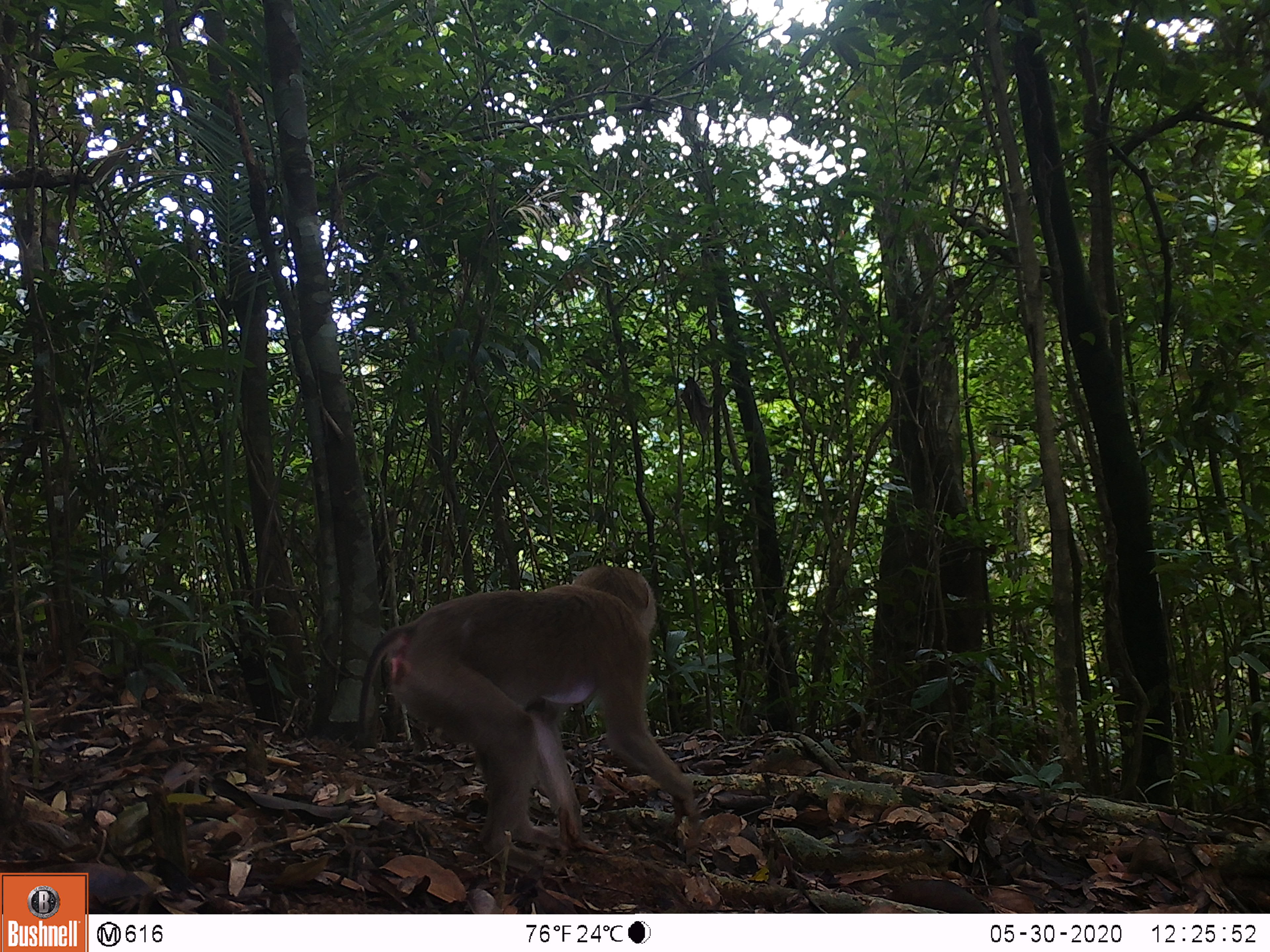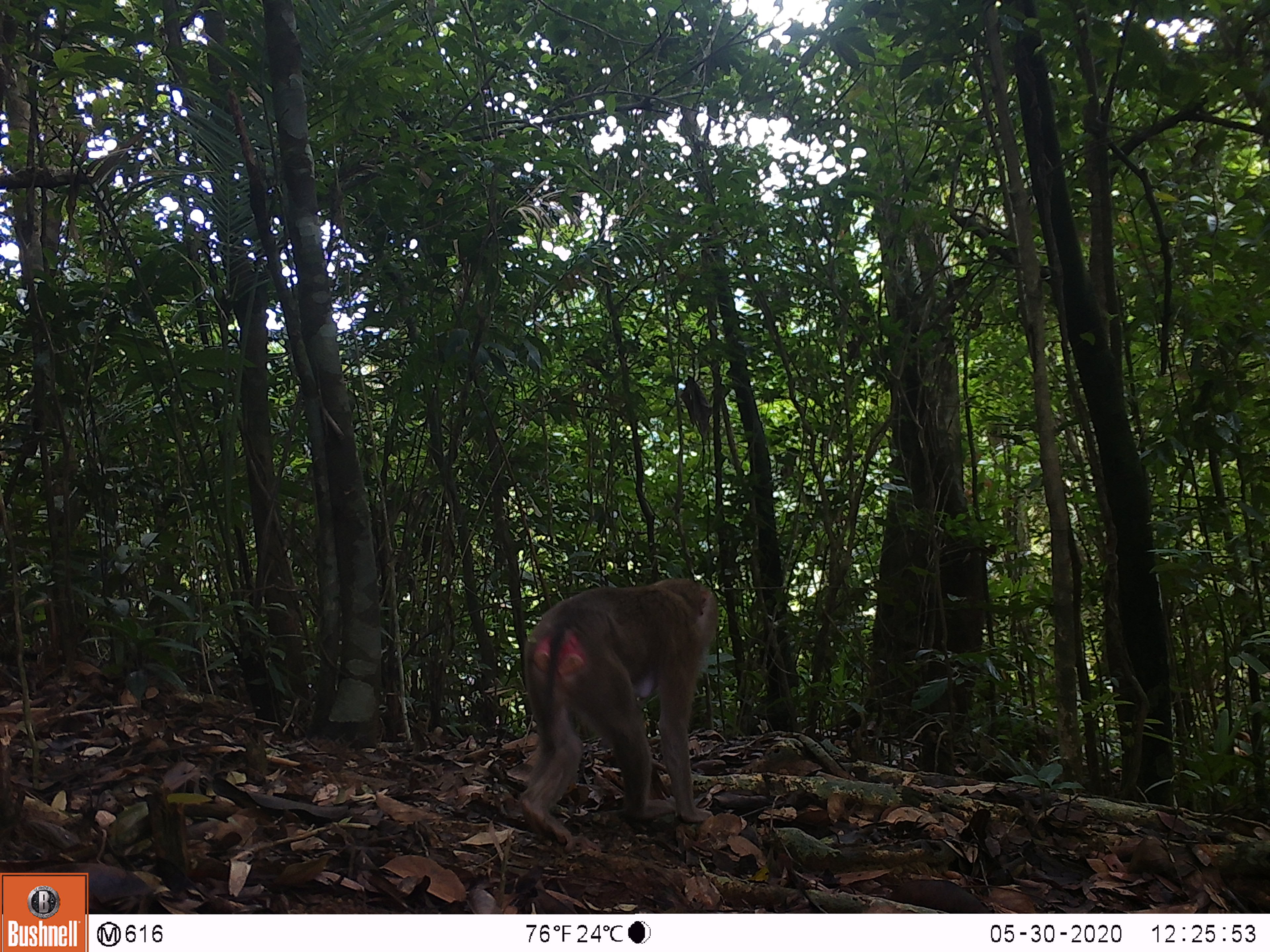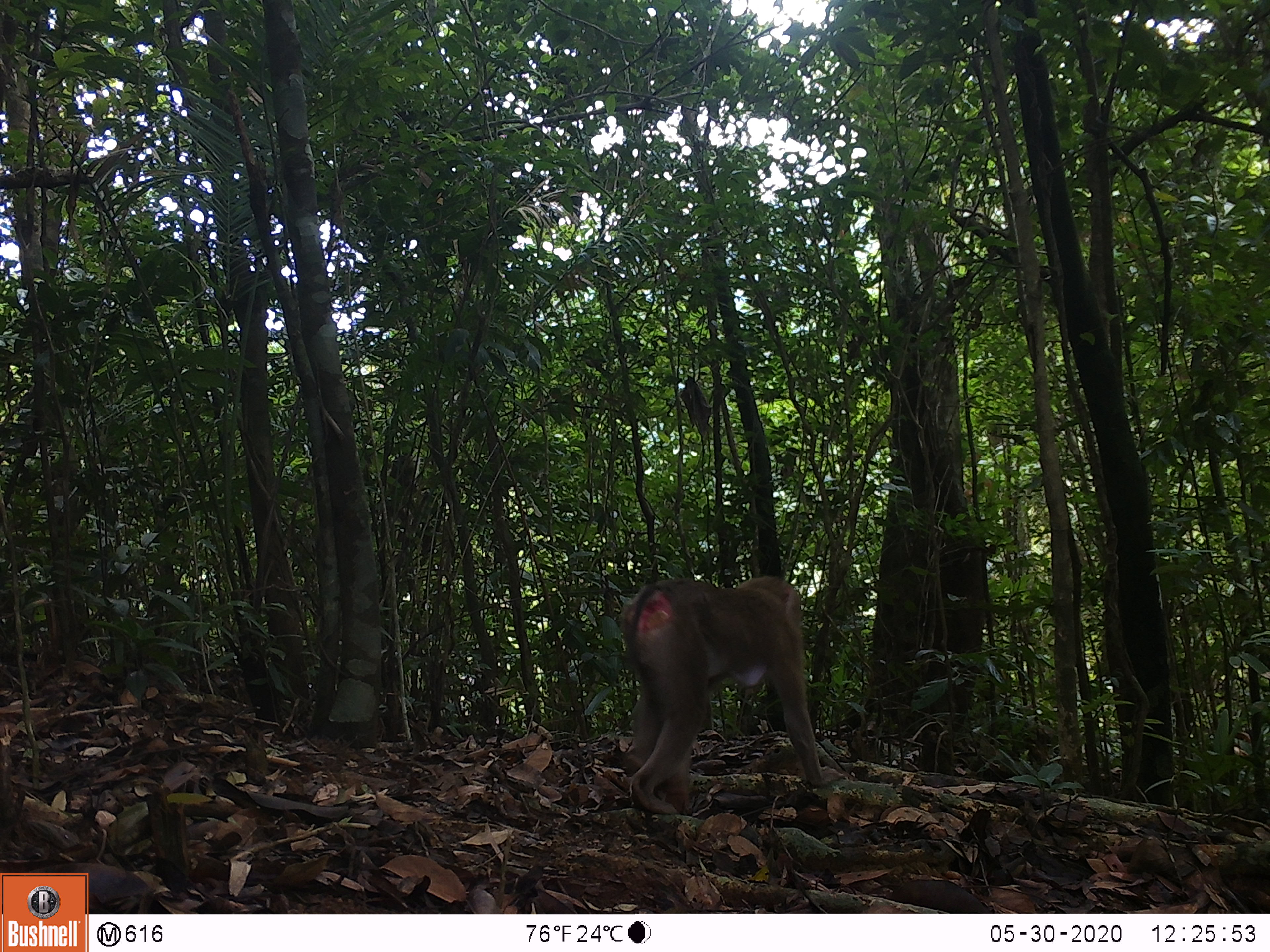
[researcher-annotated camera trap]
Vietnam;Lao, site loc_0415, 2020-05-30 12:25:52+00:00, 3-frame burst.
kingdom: Animalia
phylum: Chordata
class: Mammalia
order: Primates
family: Cercopithecidae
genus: Macaca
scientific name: Macaca nemestrina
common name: pig-tailed macaque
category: pig tailed macaque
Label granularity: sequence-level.